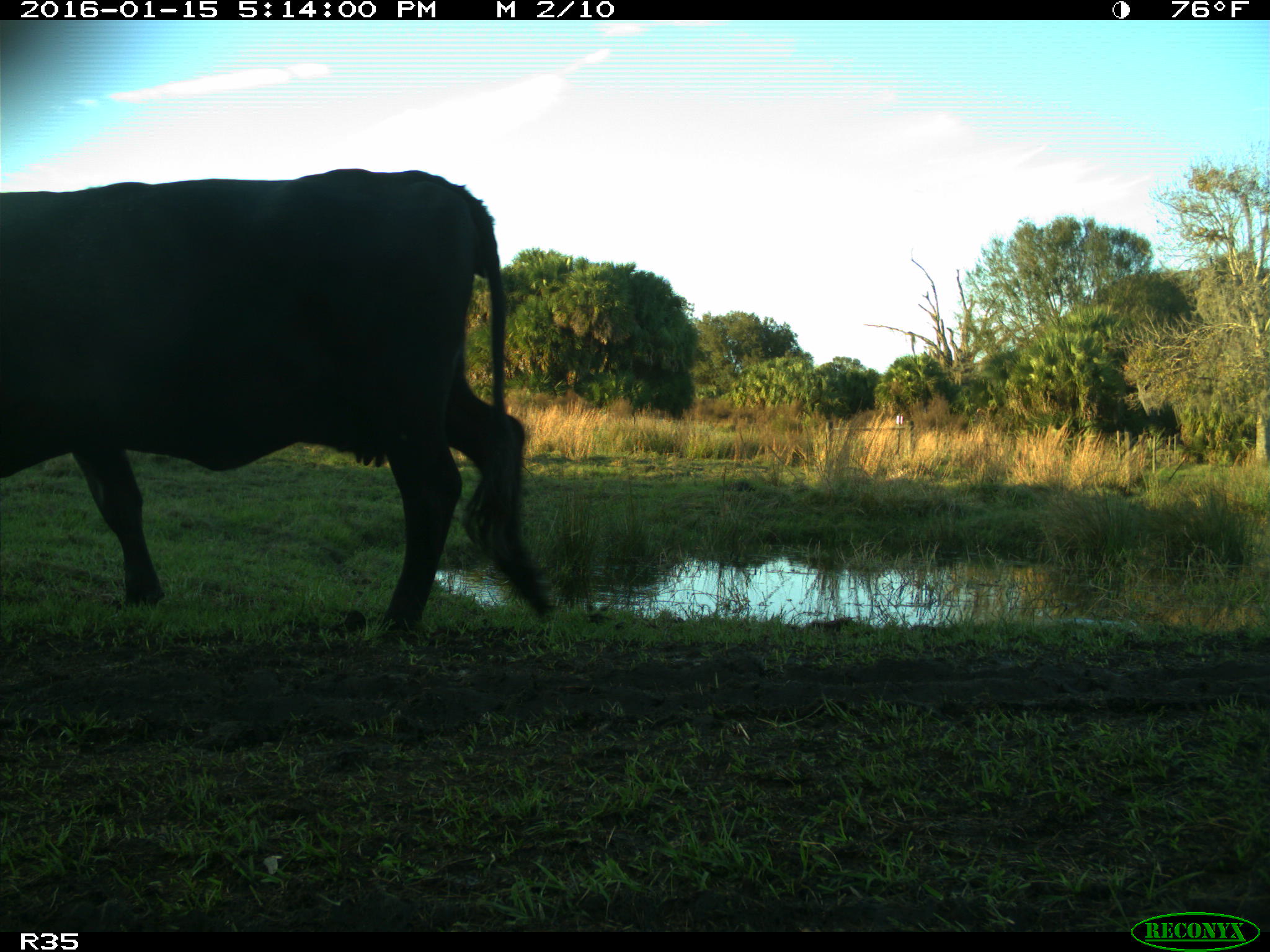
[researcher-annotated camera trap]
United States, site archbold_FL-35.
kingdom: Animalia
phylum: Chordata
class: Mammalia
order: Artiodactyla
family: Bovidae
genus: Bos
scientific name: Bos taurus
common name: domestic cow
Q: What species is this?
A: Bos taurus (domestic cow).